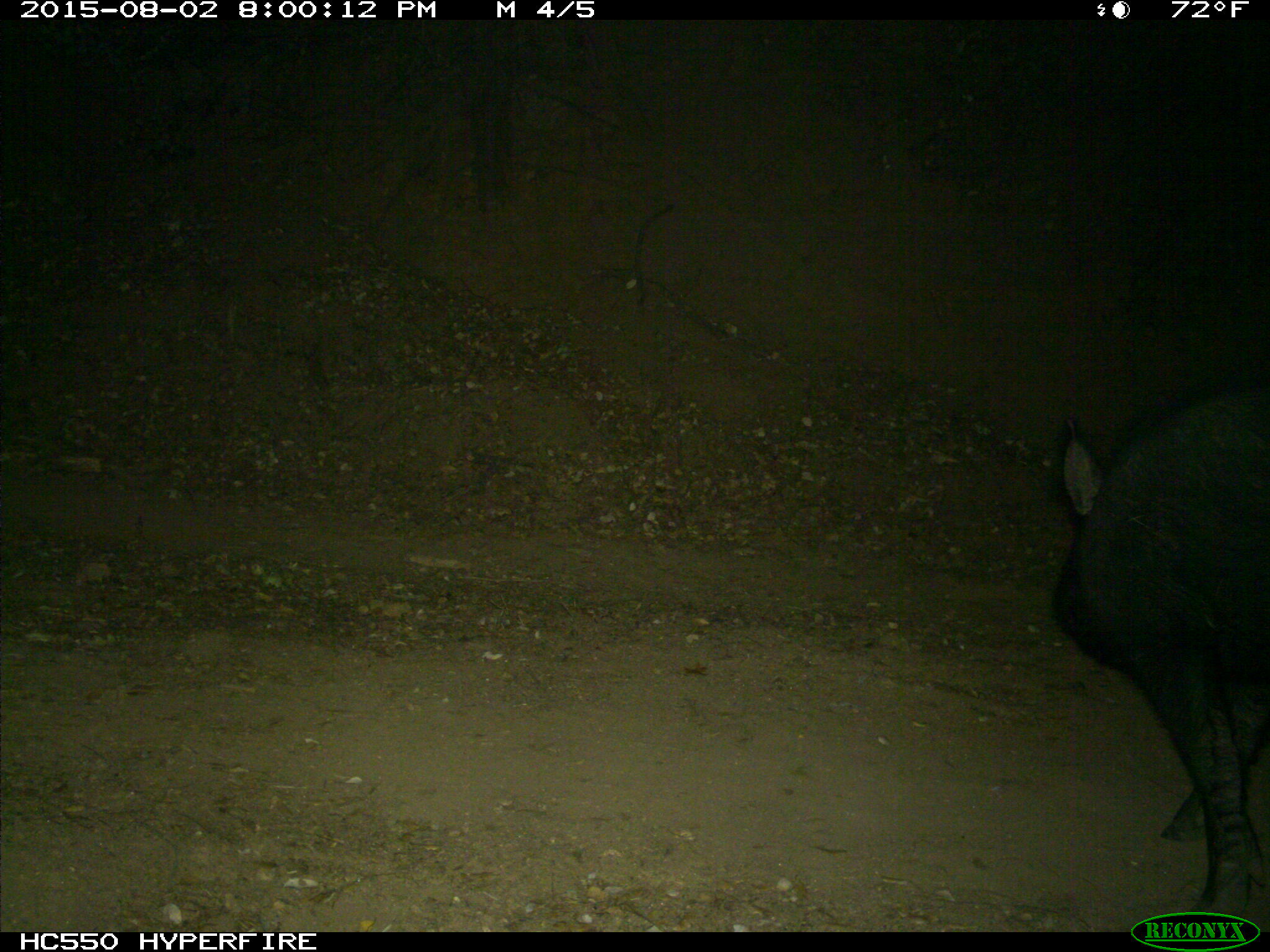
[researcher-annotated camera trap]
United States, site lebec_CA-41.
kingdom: Animalia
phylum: Chordata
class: Mammalia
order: Artiodactyla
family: Suidae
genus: Sus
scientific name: Sus scrofa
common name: wild boar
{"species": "Sus scrofa (wild boar)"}